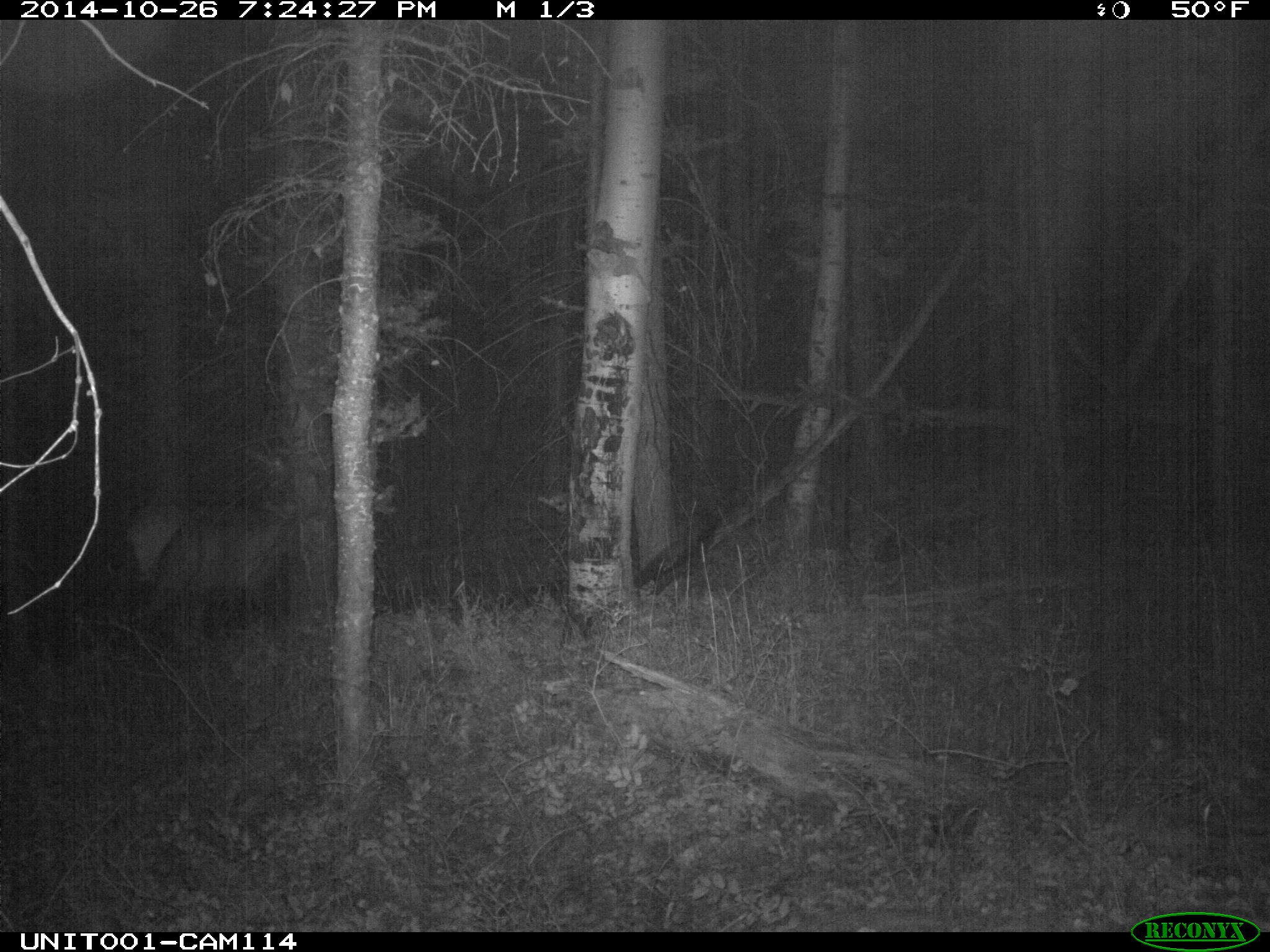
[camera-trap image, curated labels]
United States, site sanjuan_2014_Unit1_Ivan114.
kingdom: Animalia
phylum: Chordata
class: Mammalia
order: Artiodactyla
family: Cervidae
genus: Cervus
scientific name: Cervus elaphus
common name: red deer